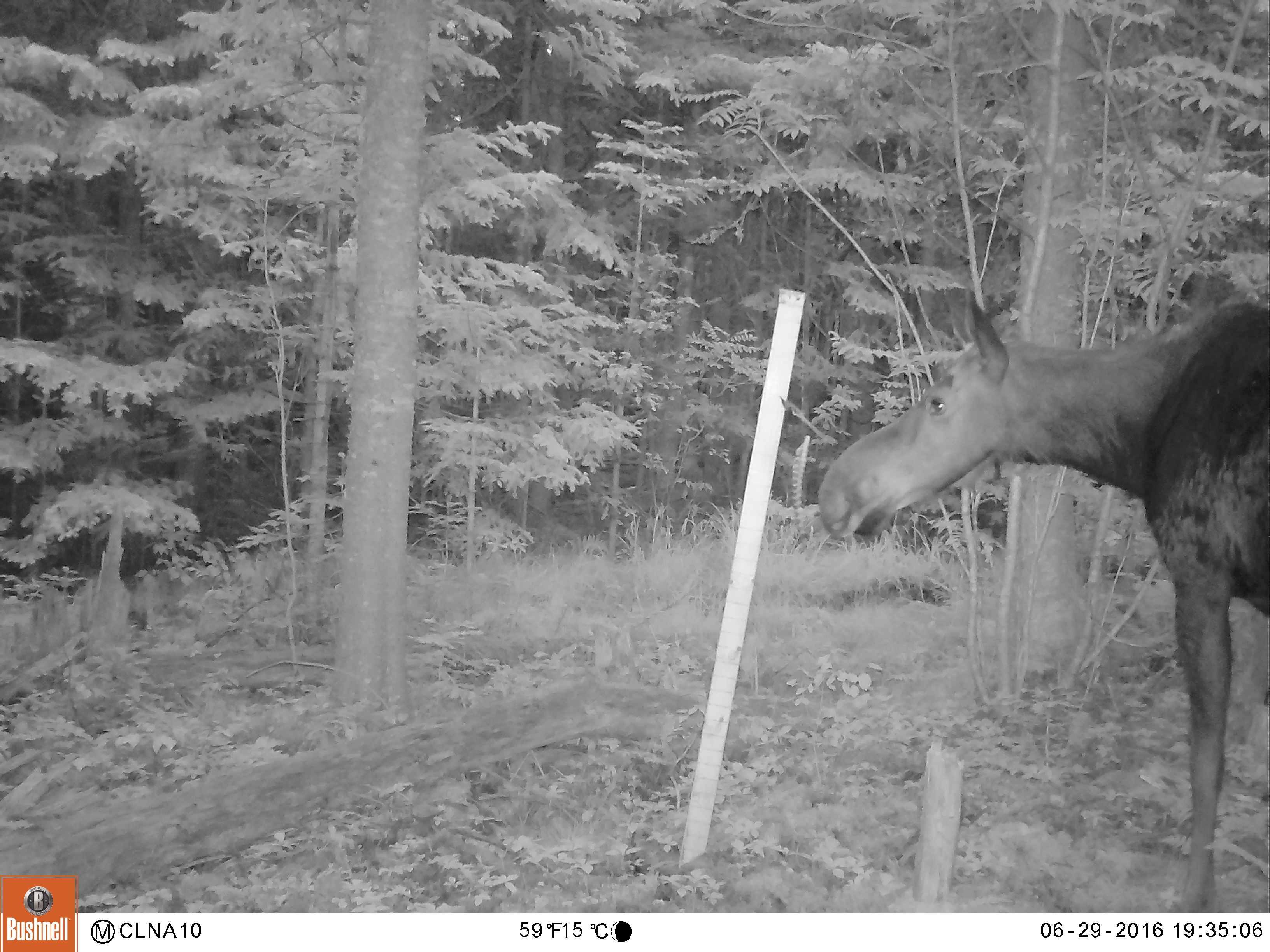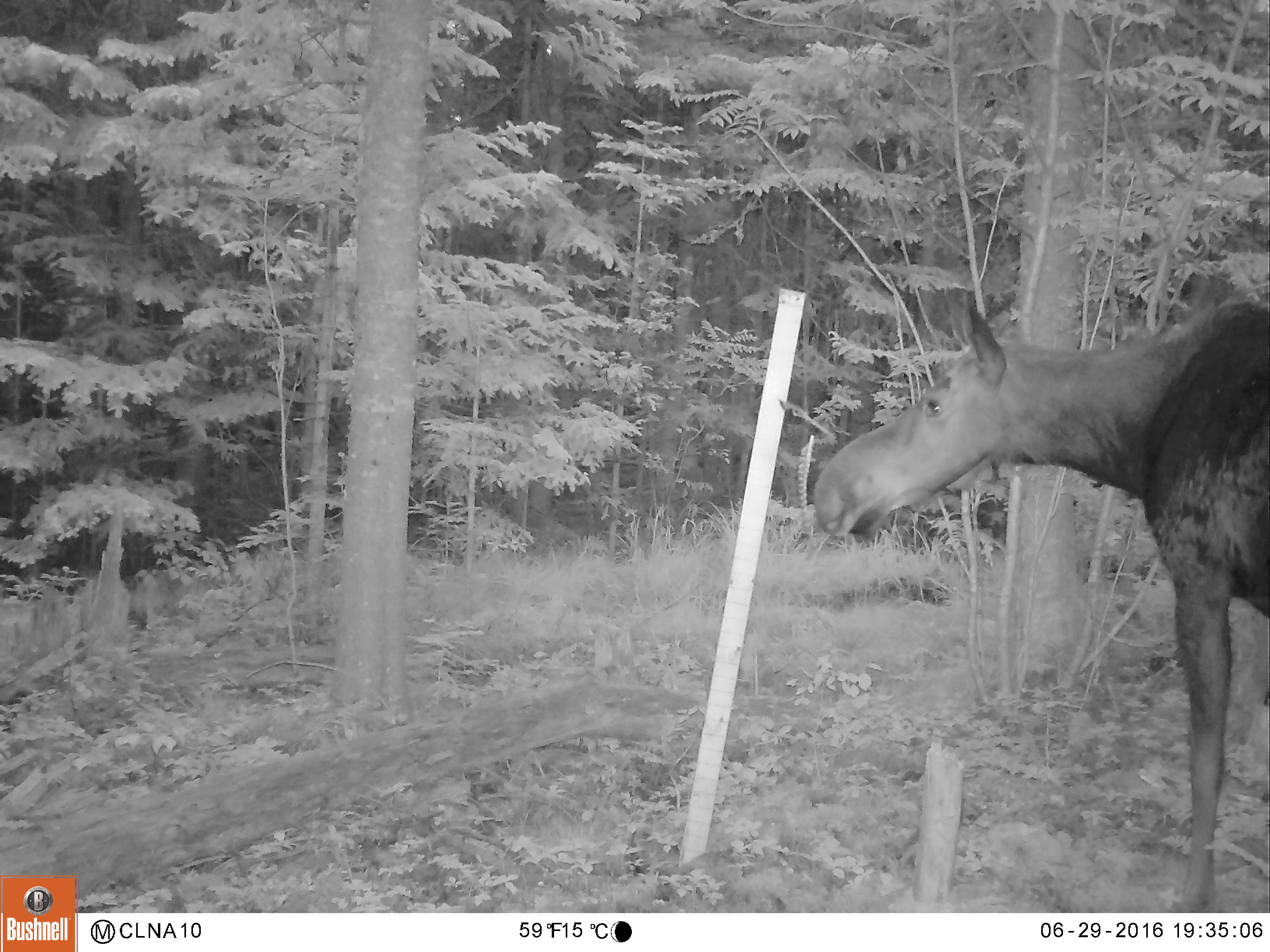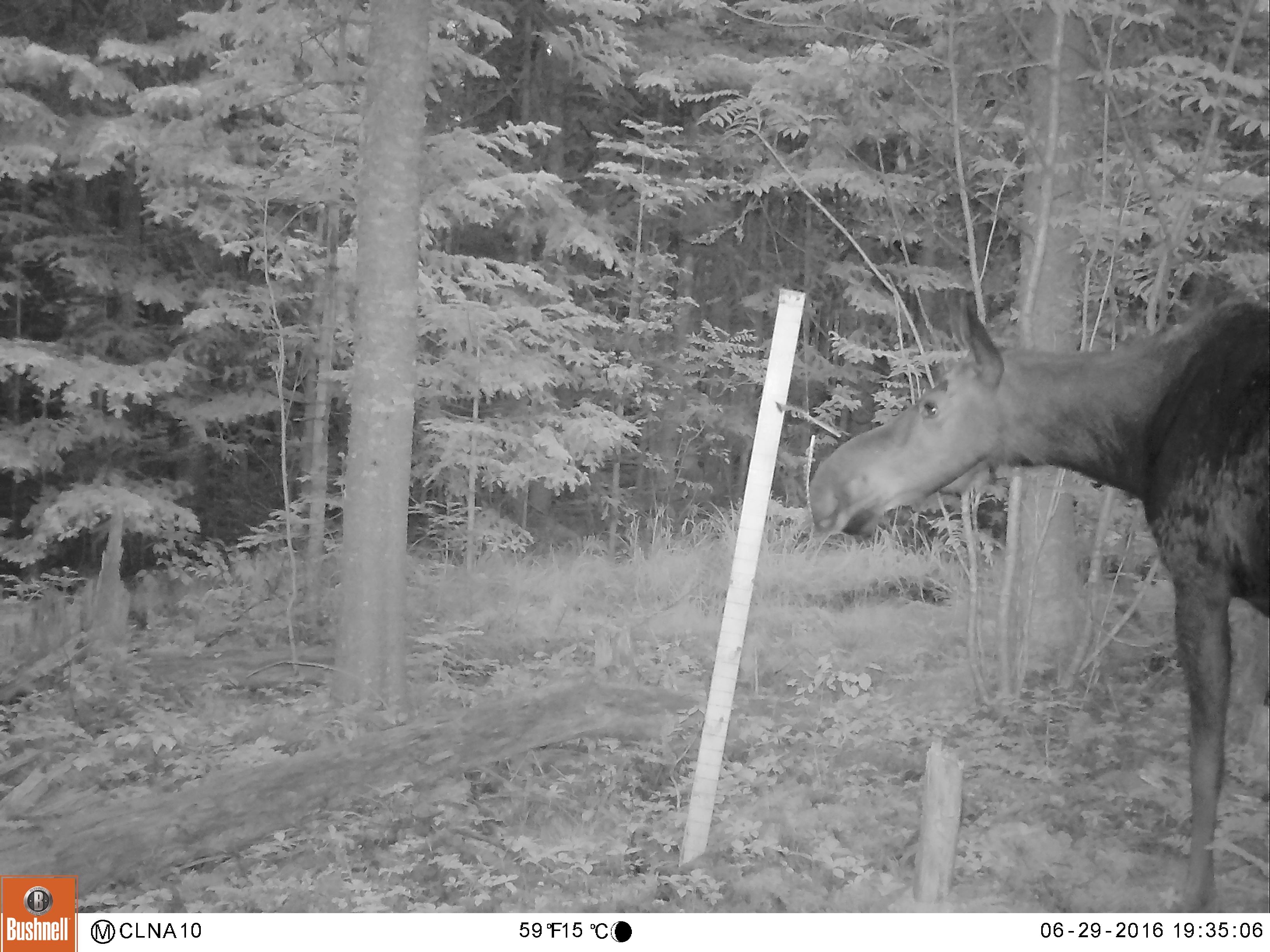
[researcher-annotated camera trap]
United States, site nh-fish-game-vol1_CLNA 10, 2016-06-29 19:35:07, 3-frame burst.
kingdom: Animalia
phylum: Chordata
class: Mammalia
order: Artiodactyla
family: Cervidae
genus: Alces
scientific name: Alces alces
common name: moose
Moose (Alces alces).